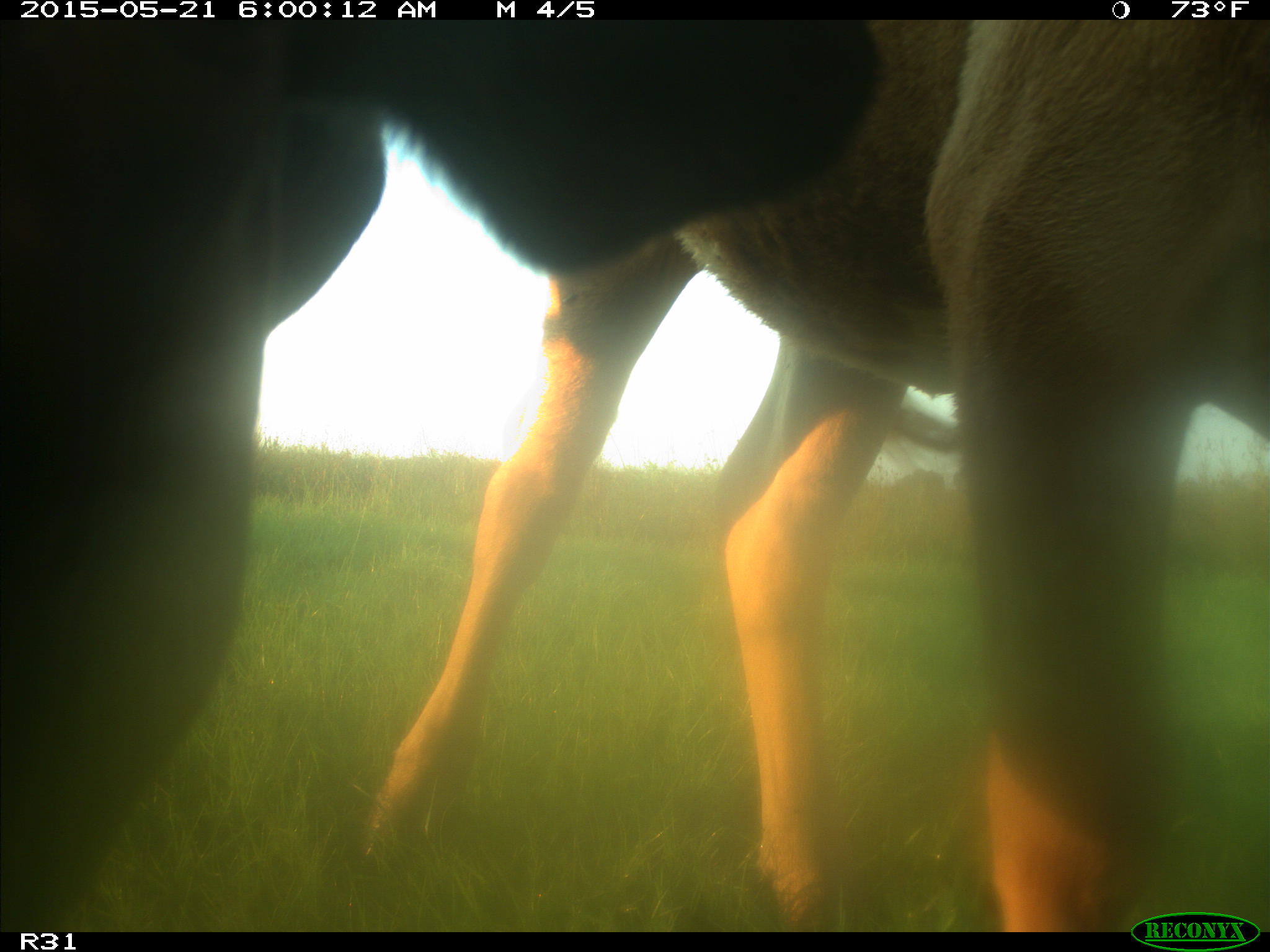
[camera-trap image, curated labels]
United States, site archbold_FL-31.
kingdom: Animalia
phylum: Chordata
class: Mammalia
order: Artiodactyla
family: Bovidae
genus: Bos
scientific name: Bos taurus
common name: domestic cow